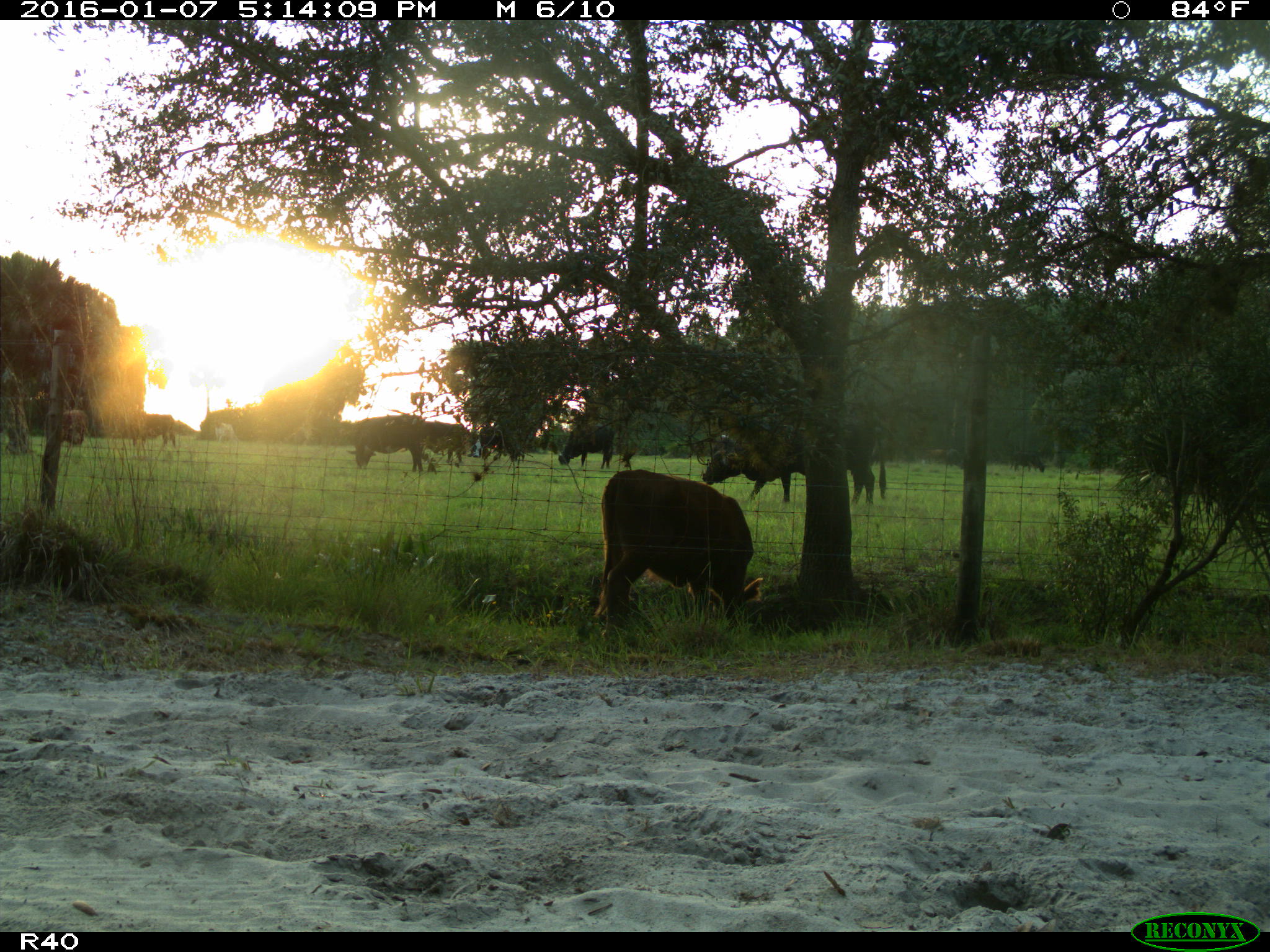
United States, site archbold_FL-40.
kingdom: Animalia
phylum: Chordata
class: Mammalia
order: Artiodactyla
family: Bovidae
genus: Bos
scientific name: Bos taurus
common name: domestic cow